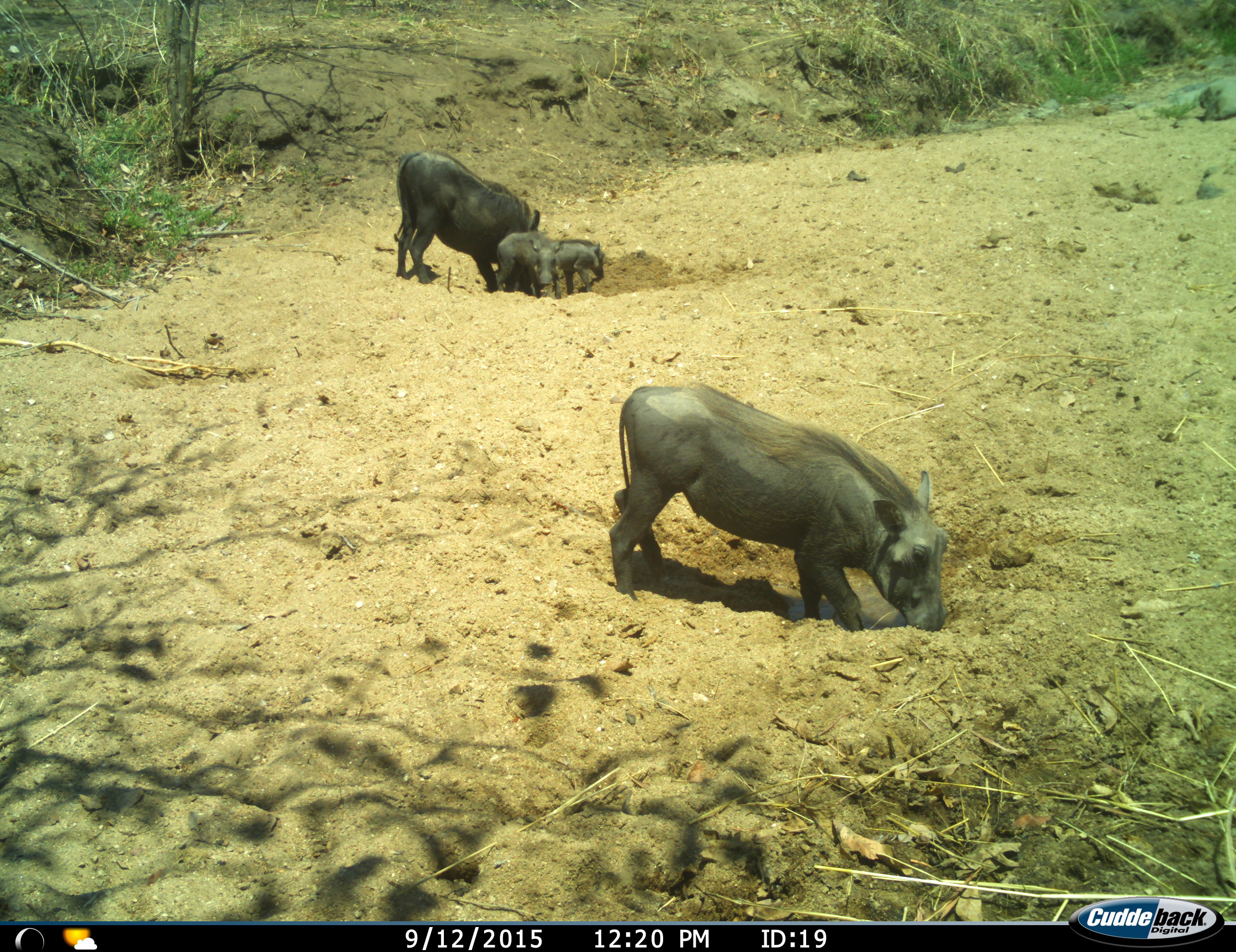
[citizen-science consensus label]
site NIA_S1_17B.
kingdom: Animalia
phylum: Chordata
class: Mammalia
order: Artiodactyla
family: Suidae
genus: Phacochoerus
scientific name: Phacochoerus africanus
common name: warthog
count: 4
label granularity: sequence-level